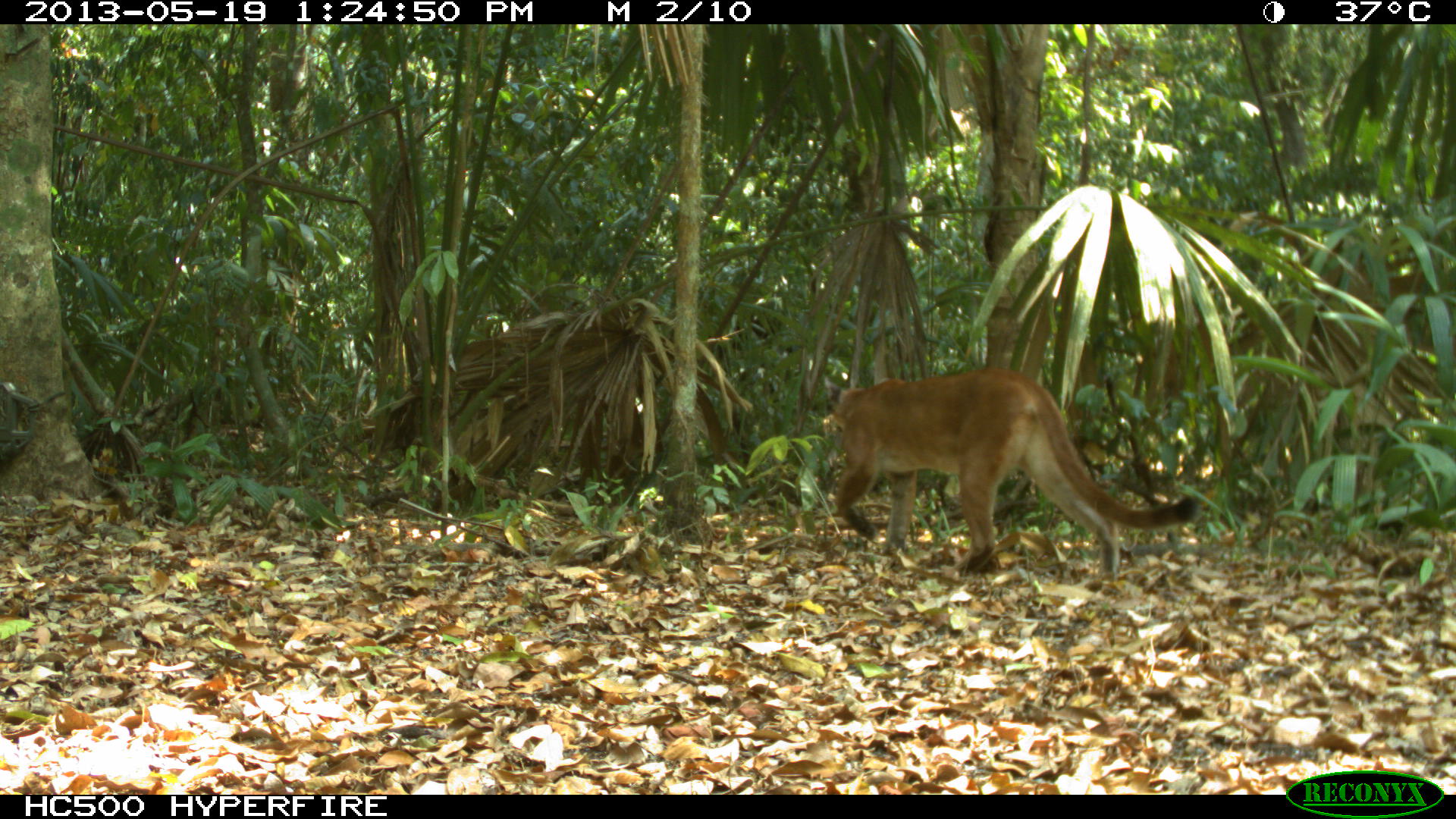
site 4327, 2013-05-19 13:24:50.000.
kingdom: Animalia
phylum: Chordata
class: Mammalia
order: Carnivora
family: Felidae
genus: Puma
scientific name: Puma concolor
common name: mountain lion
Puma concolor (mountain lion), count 1, sex female.